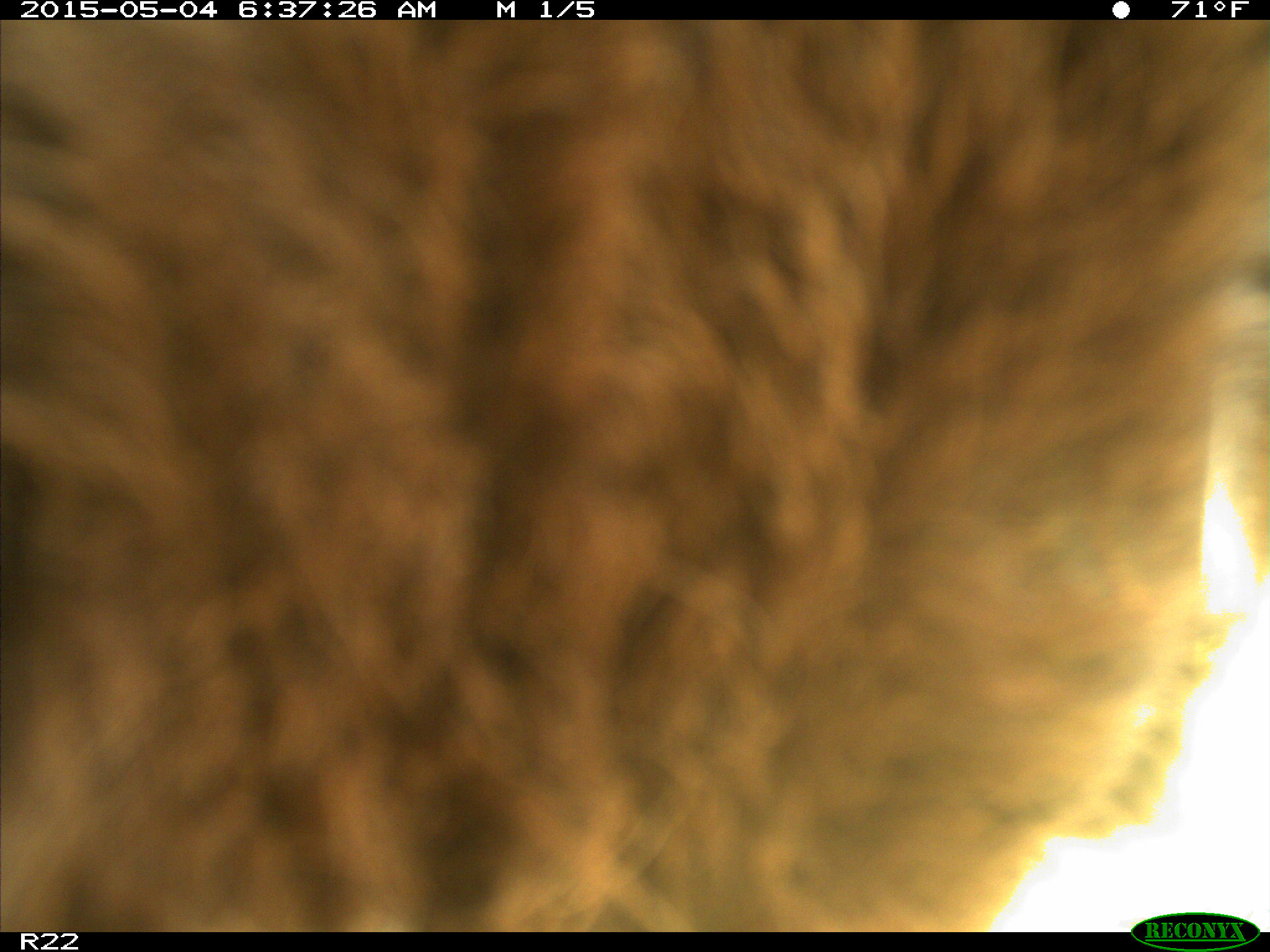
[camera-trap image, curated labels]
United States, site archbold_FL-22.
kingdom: Animalia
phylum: Chordata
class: Mammalia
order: Artiodactyla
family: Bovidae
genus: Bos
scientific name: Bos taurus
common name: domestic cow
Bos taurus (domestic cow).